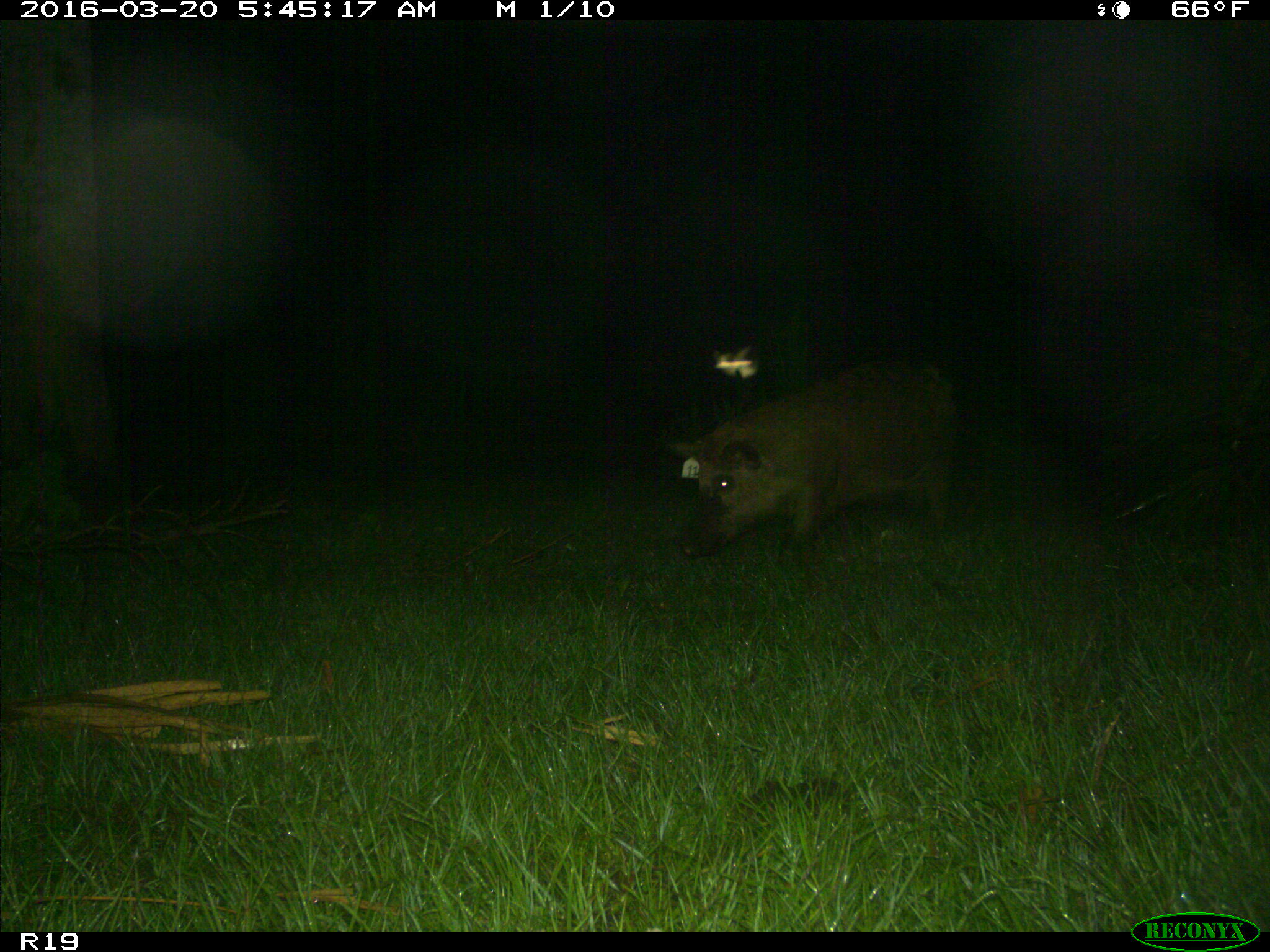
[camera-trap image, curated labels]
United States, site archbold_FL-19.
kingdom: Animalia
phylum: Chordata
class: Mammalia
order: Artiodactyla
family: Suidae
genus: Sus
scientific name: Sus scrofa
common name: wild boar